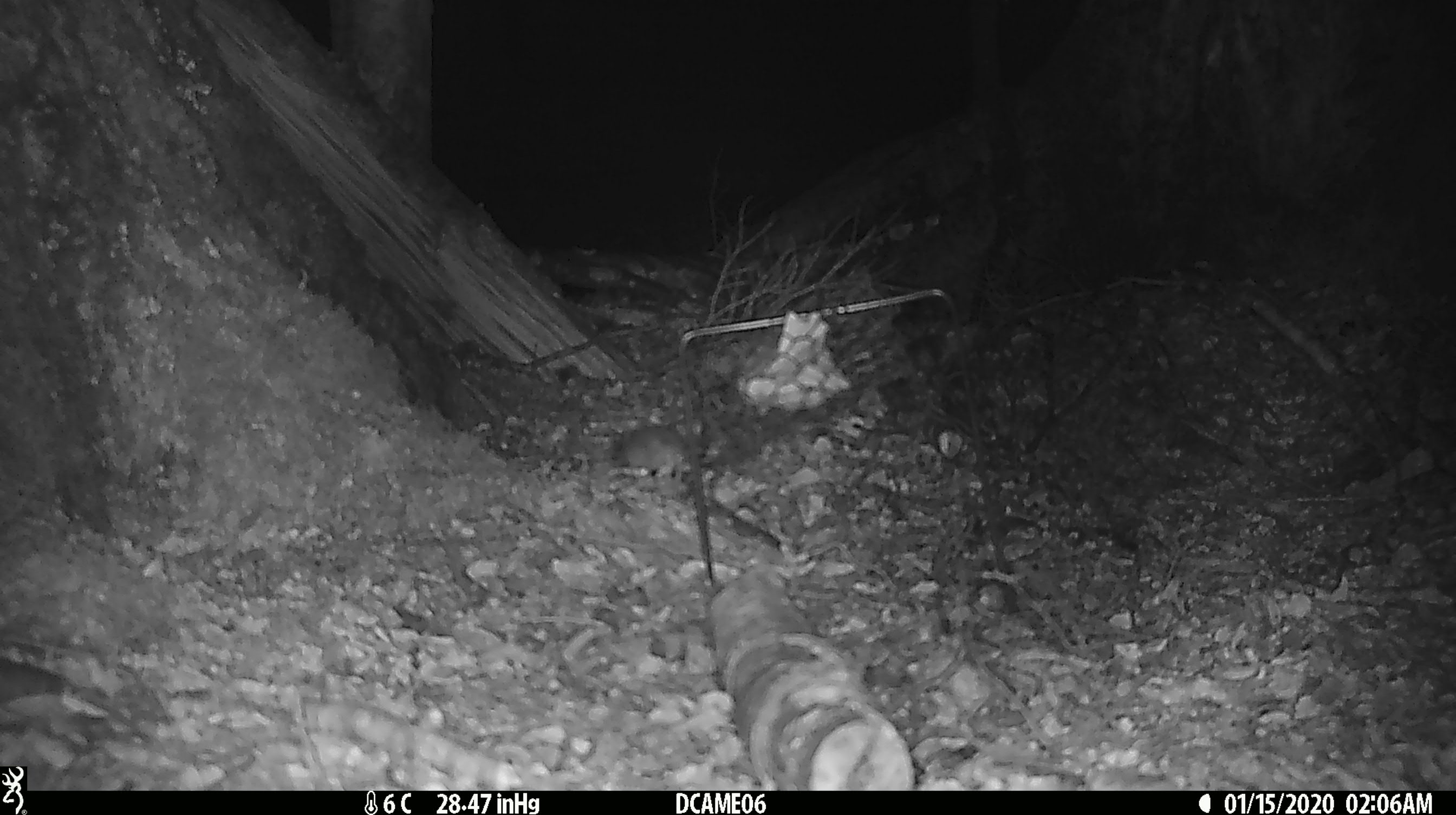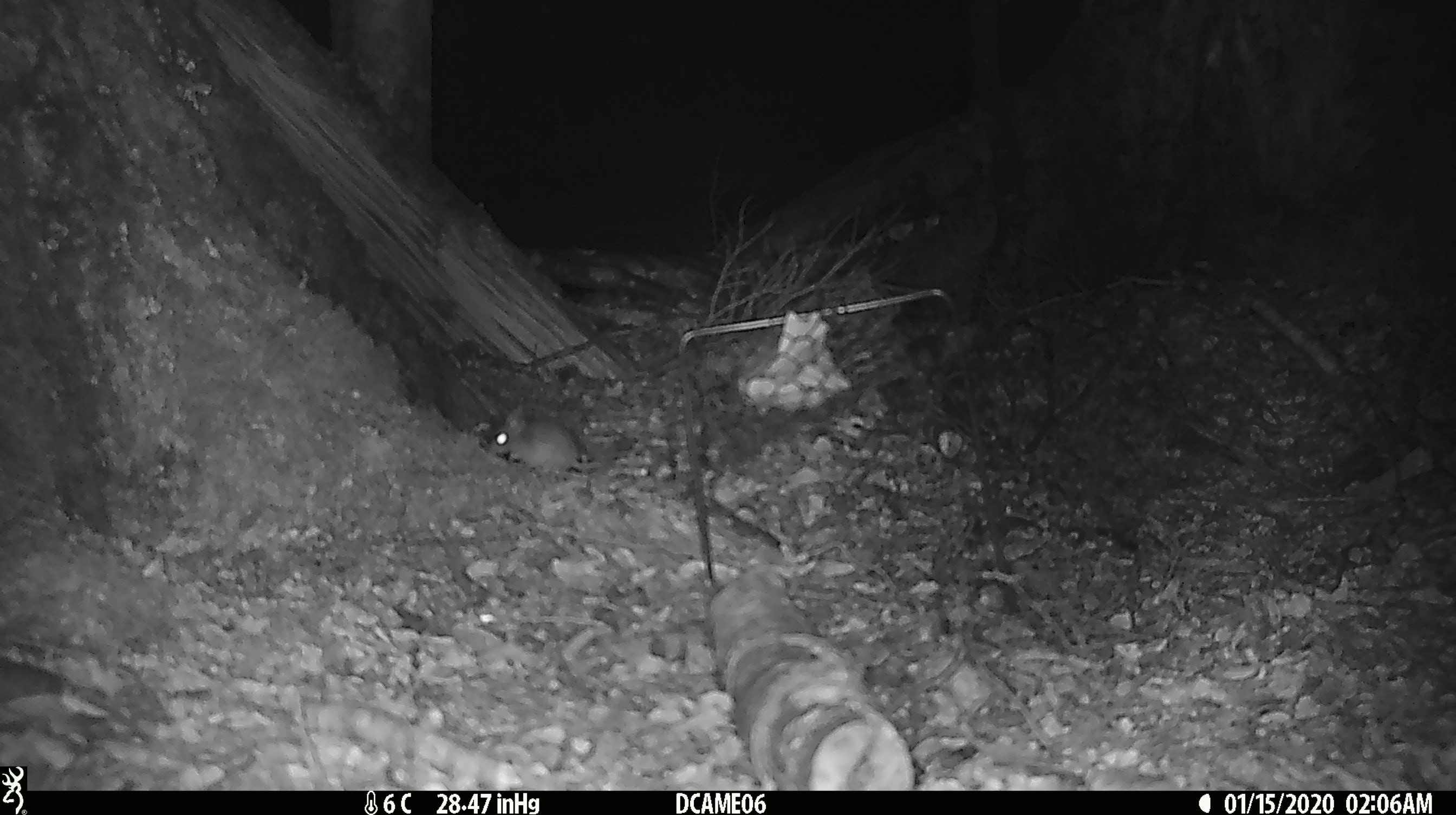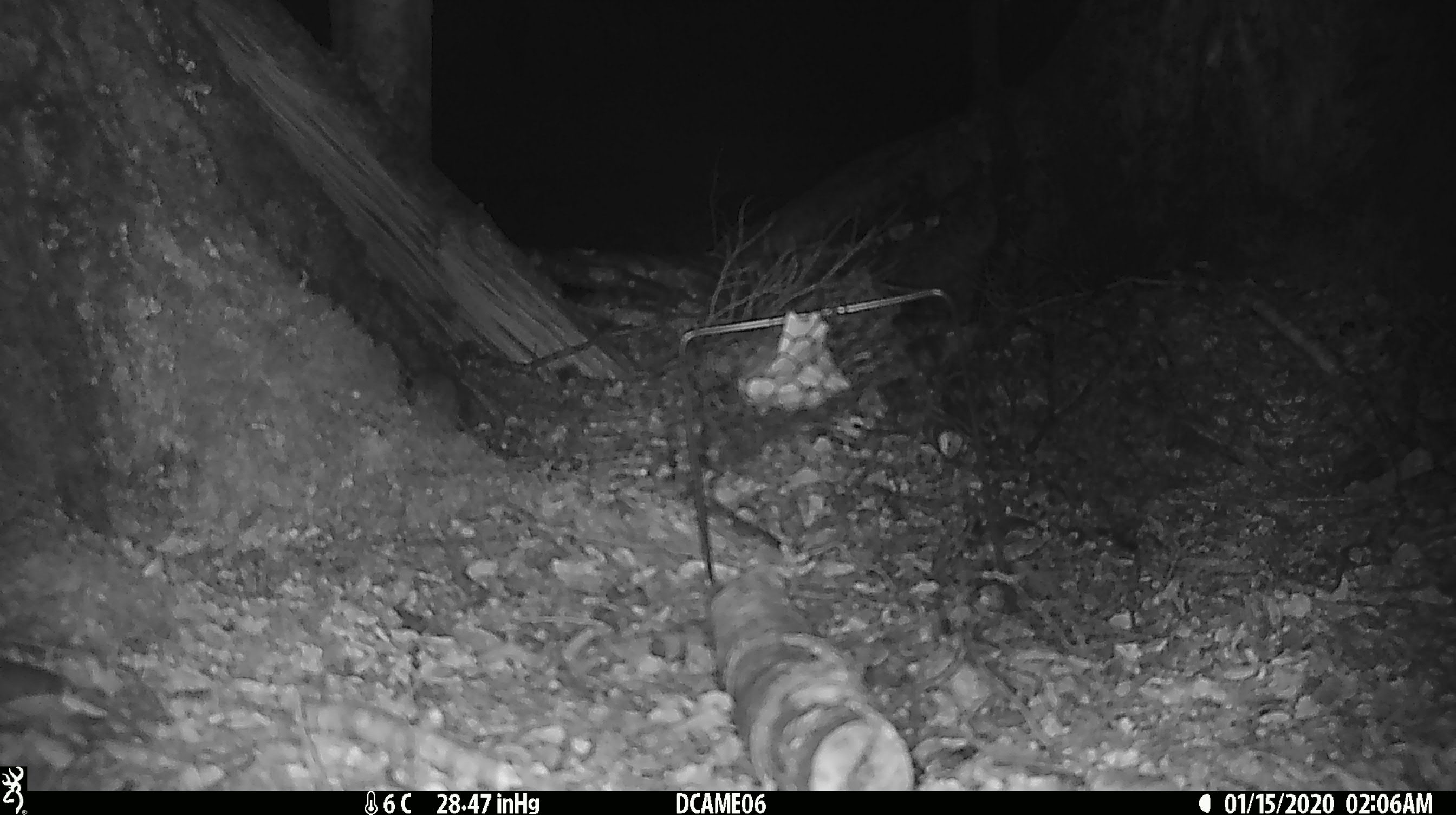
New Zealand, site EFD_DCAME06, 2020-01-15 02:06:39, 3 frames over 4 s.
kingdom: Animalia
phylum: Chordata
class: Mammalia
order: Rodentia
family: Muridae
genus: Mus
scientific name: Mus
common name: mouse